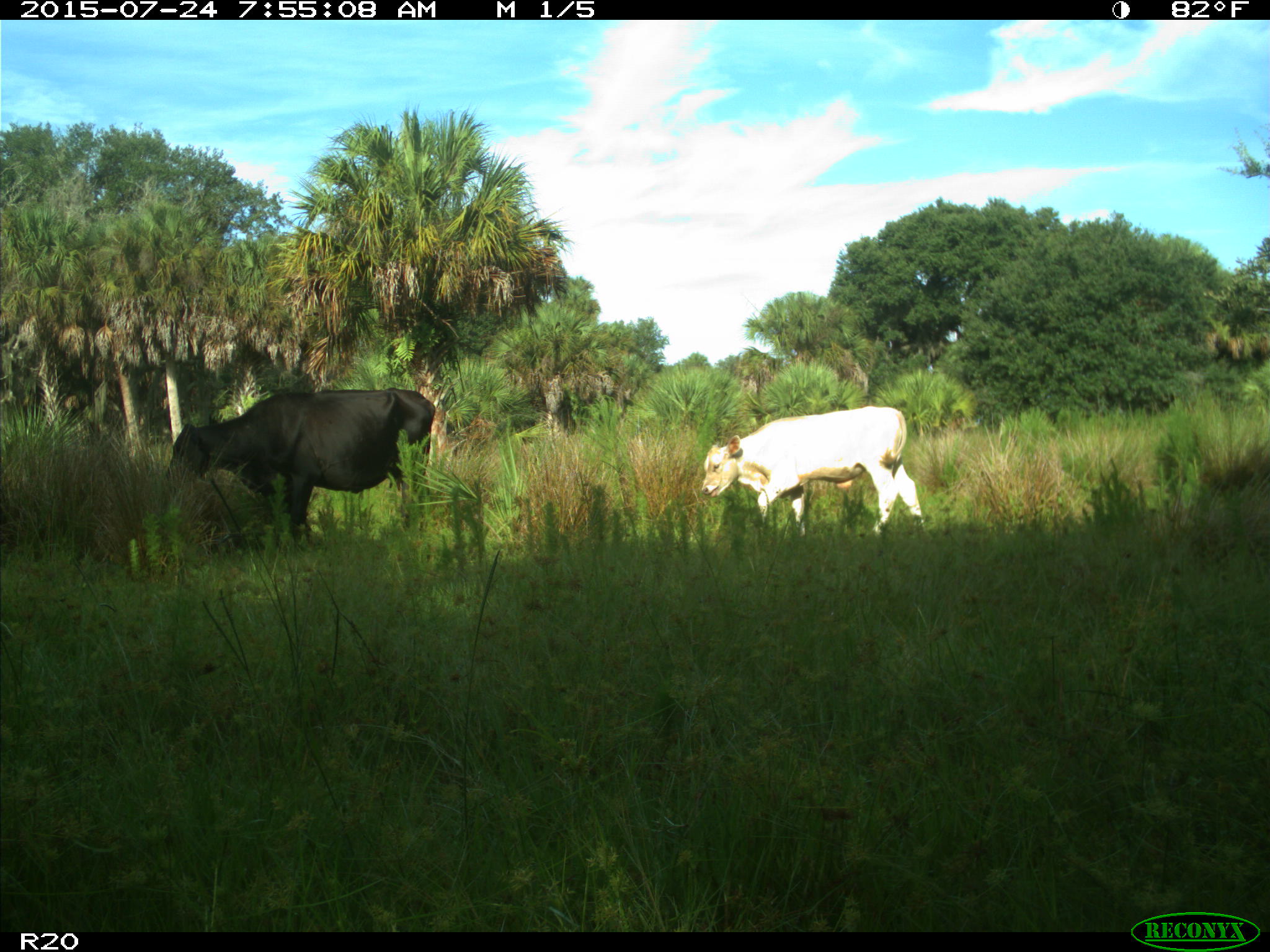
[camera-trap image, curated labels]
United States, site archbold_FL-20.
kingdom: Animalia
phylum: Chordata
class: Mammalia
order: Artiodactyla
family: Bovidae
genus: Bos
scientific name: Bos taurus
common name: domestic cow